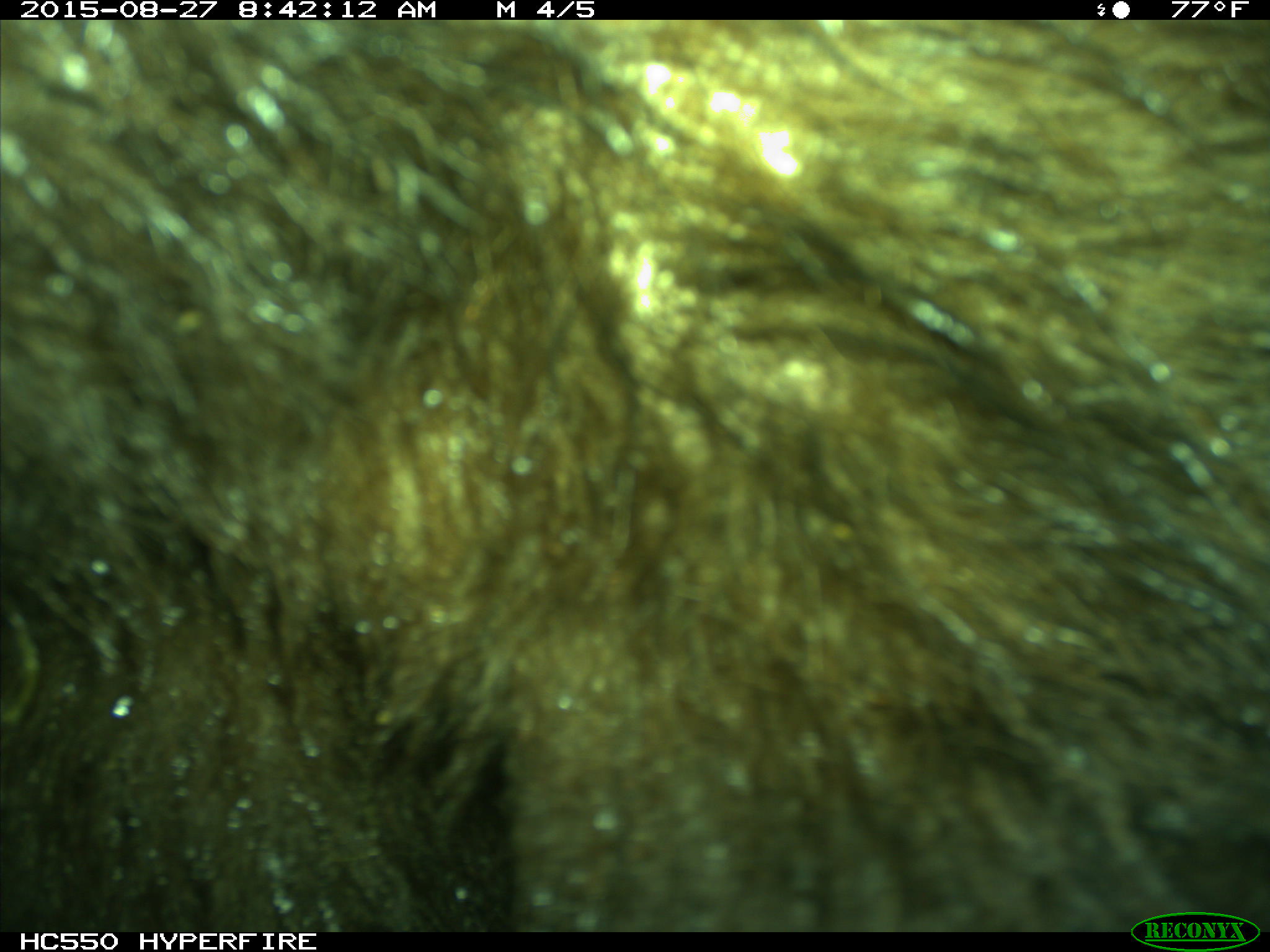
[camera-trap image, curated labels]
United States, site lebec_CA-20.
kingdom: Animalia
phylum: Chordata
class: Mammalia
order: Carnivora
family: Ursidae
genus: Ursus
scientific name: Ursus americanus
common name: american black bear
Ursus americanus (american black bear).